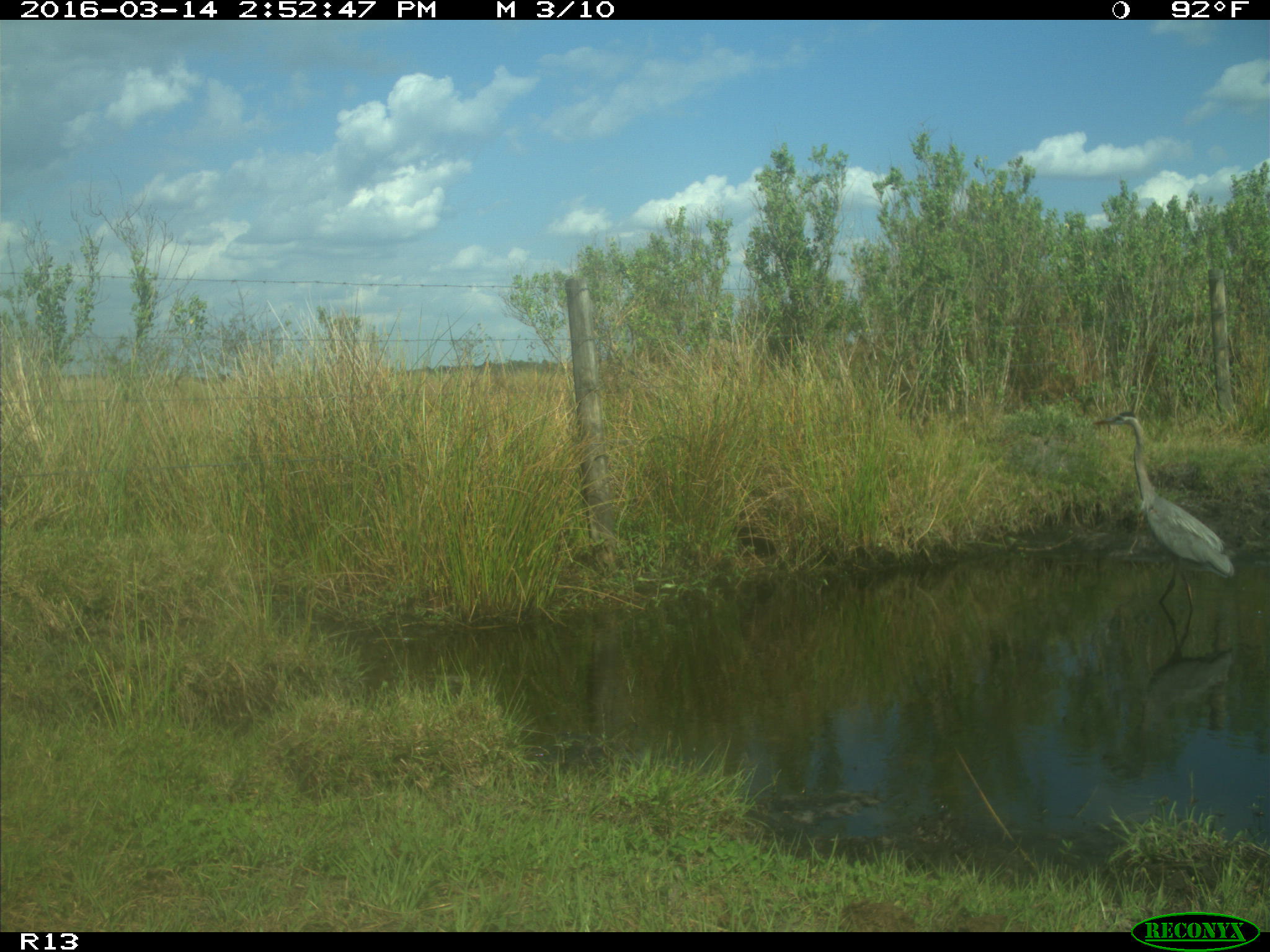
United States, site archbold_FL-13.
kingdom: Animalia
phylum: Chordata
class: Aves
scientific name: Aves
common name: birds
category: unidentified bird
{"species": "unidentified bird (birds) (Aves)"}